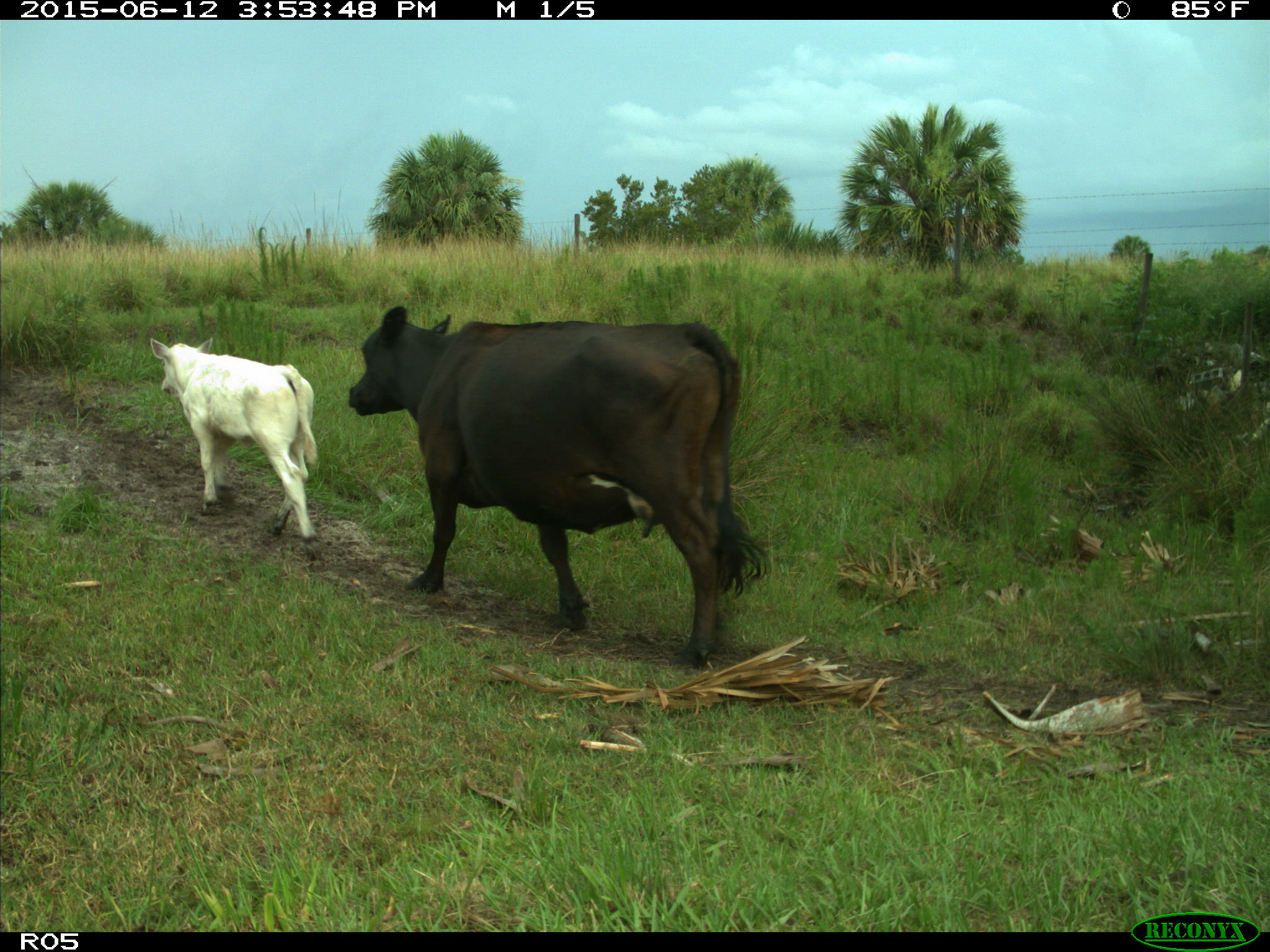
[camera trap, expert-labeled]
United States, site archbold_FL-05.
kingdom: Animalia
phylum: Chordata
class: Mammalia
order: Artiodactyla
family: Bovidae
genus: Bos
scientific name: Bos taurus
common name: domestic cow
Bos taurus (domestic cow).